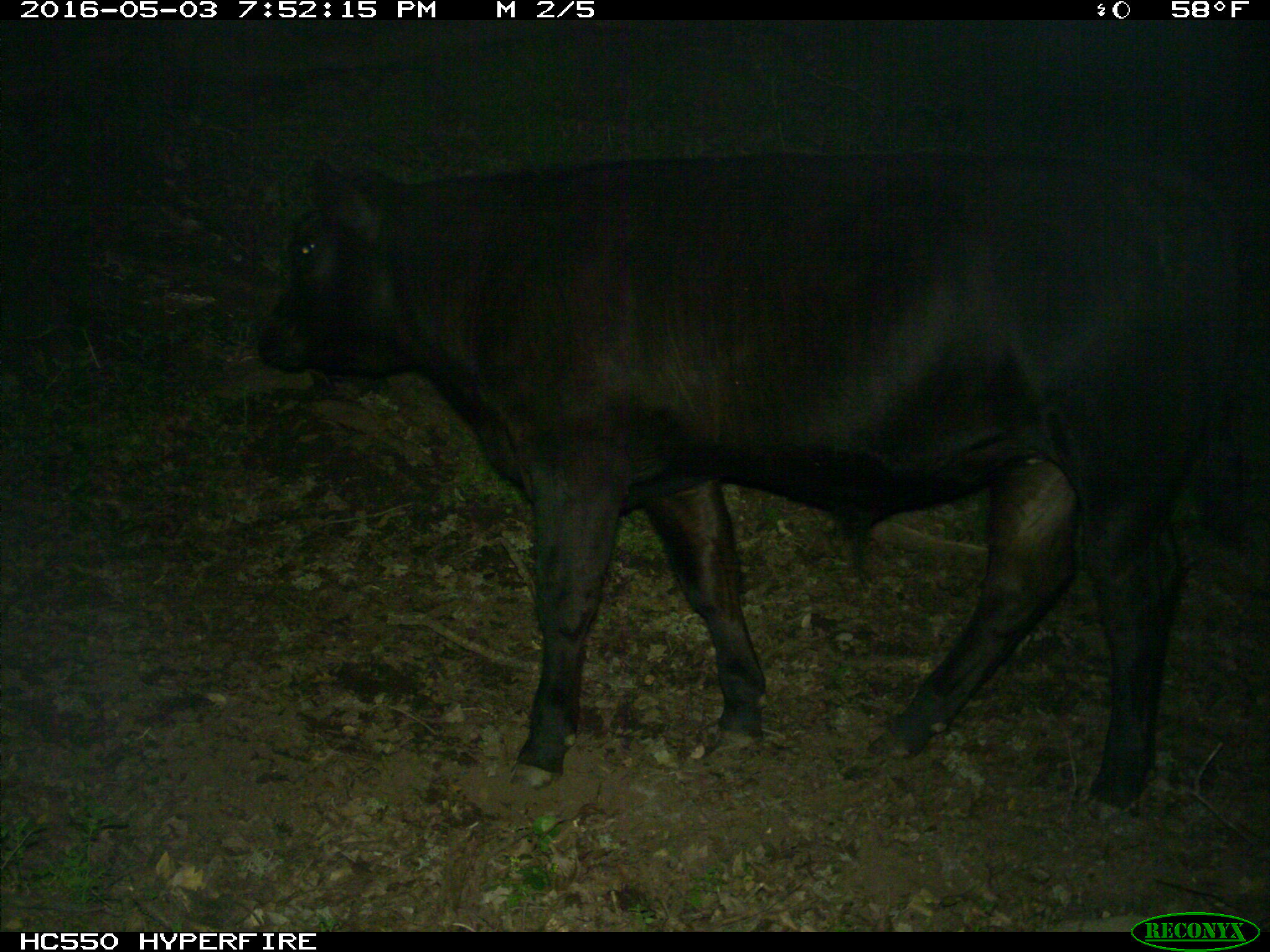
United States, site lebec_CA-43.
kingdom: Animalia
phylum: Chordata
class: Mammalia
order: Artiodactyla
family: Bovidae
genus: Bos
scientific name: Bos taurus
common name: domestic cow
Bos taurus (domestic cow).